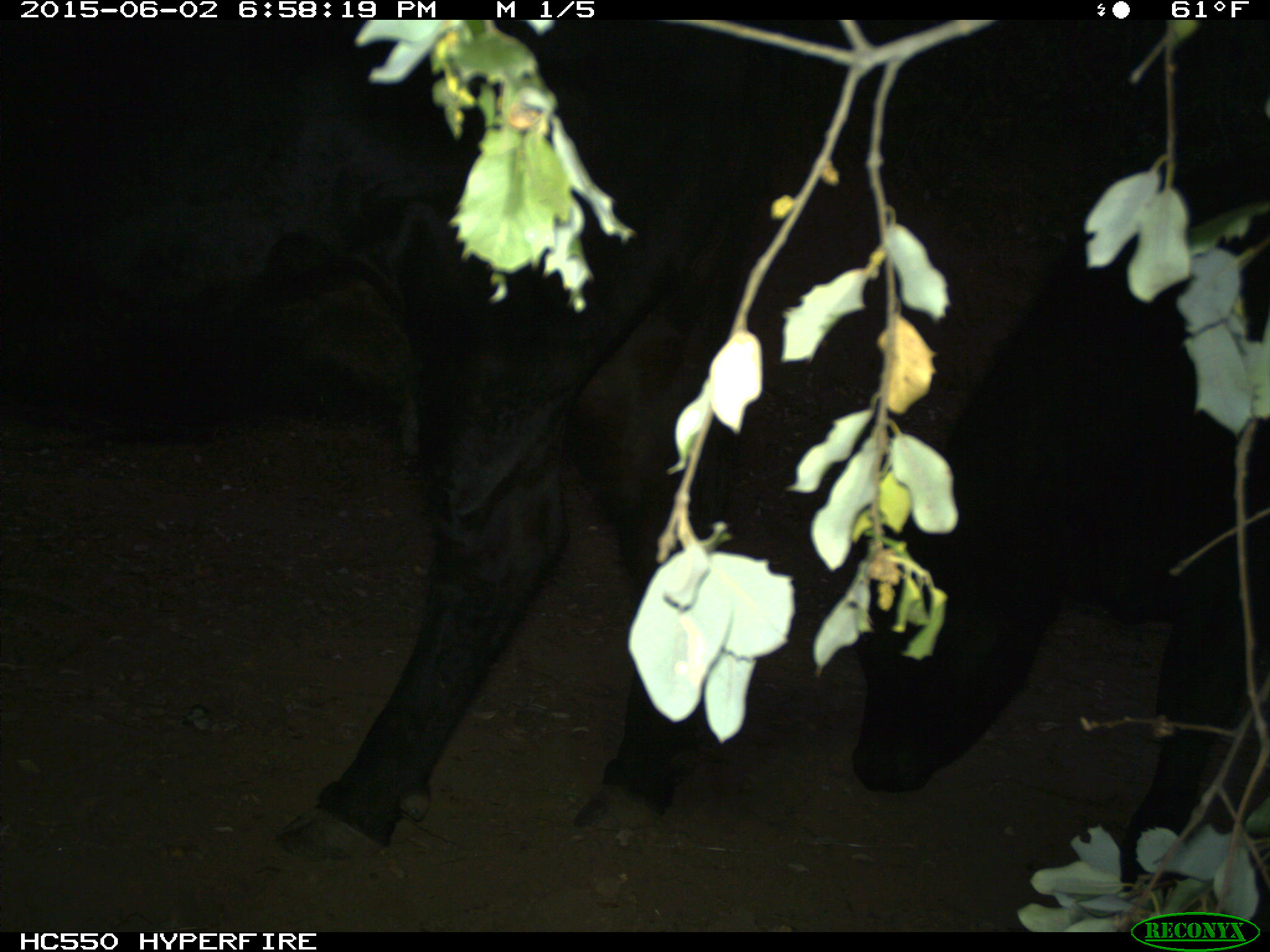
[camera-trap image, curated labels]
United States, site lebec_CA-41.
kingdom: Animalia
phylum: Chordata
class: Mammalia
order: Artiodactyla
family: Bovidae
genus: Bos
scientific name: Bos taurus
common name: domestic cow